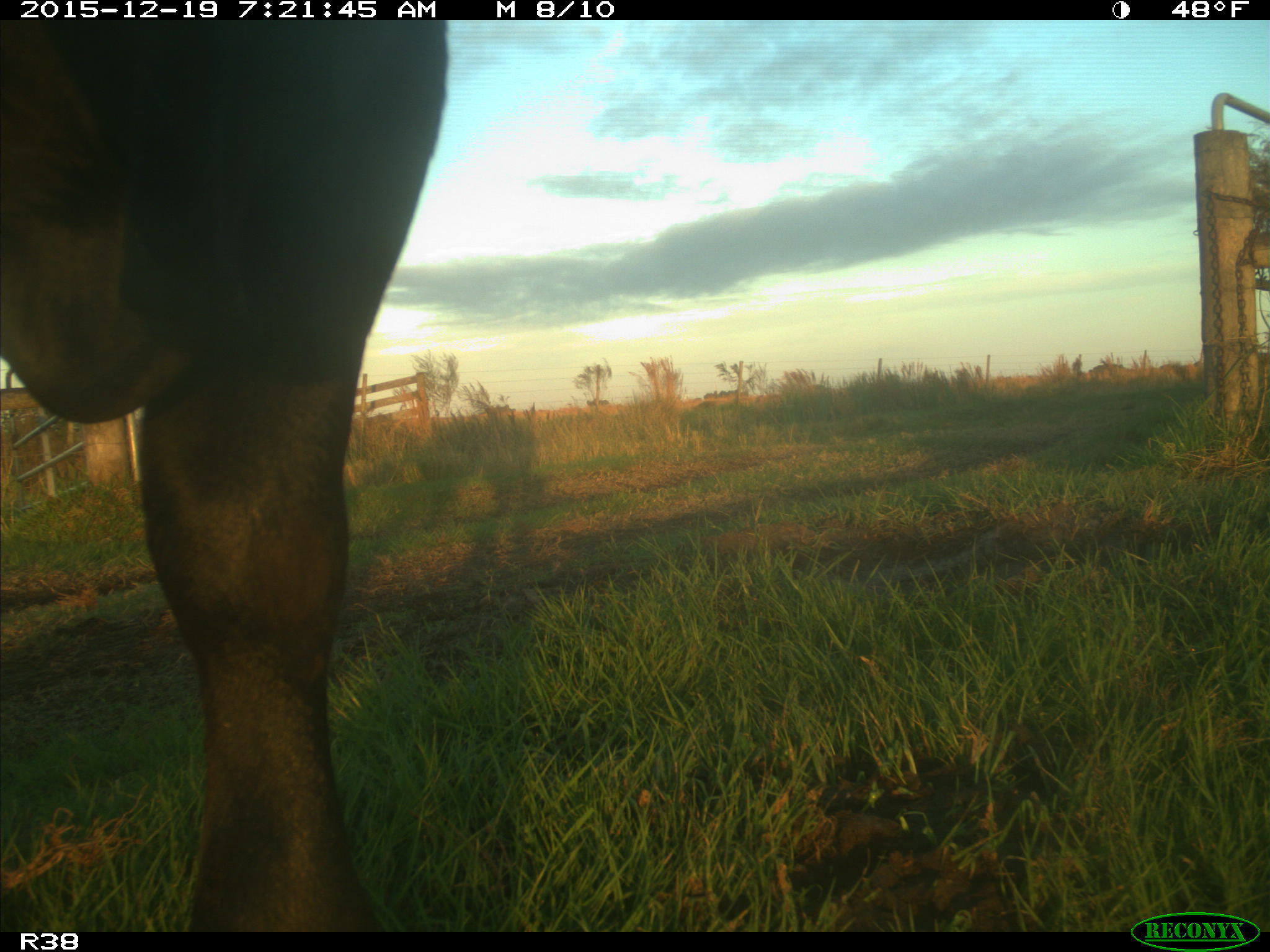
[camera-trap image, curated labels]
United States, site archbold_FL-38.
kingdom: Animalia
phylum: Chordata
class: Mammalia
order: Artiodactyla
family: Bovidae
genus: Bos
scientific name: Bos taurus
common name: domestic cow